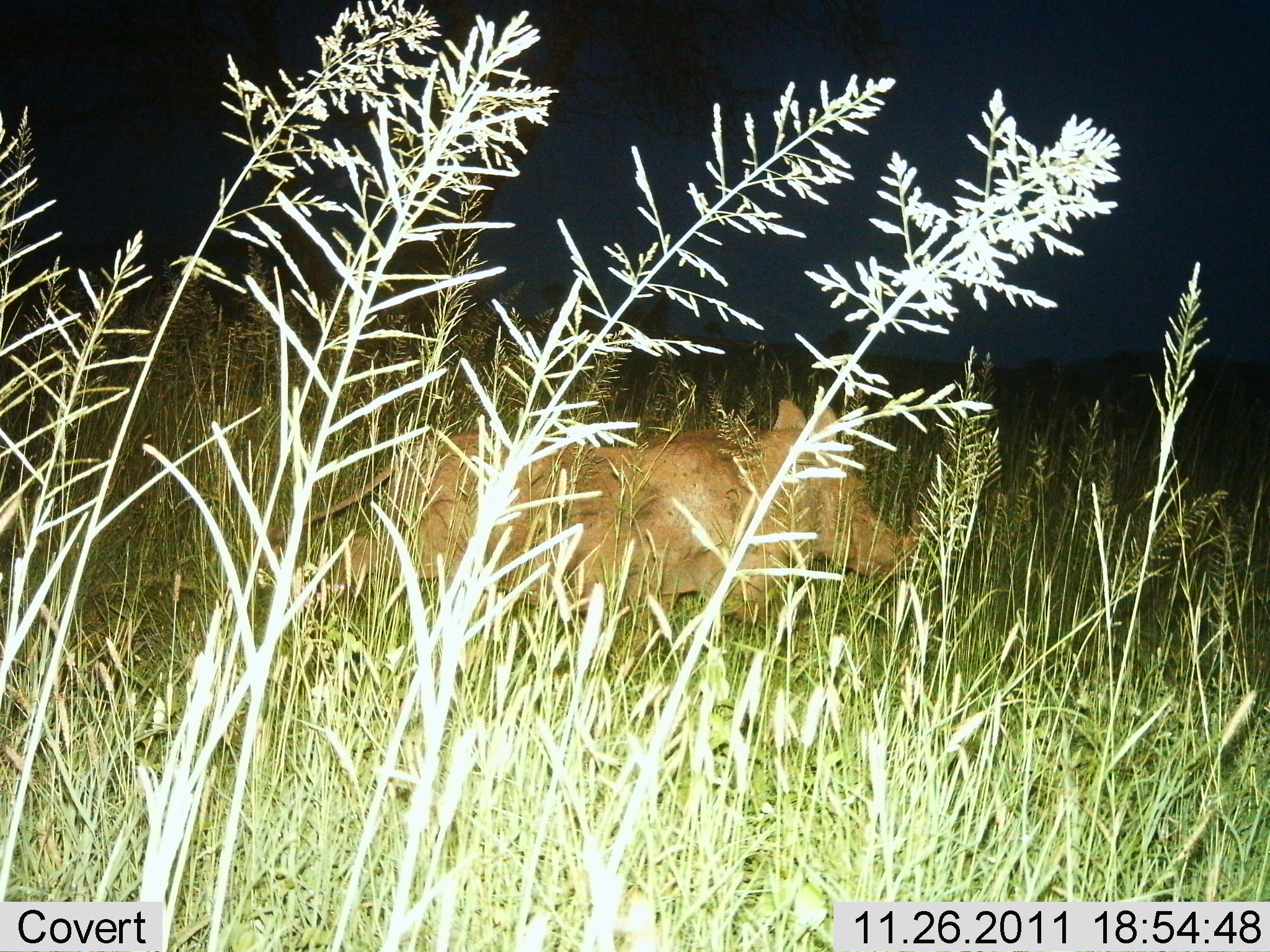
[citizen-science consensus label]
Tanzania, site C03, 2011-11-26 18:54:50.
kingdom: Animalia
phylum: Chordata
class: Mammalia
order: Artiodactyla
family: Suidae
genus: Phacochoerus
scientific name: Phacochoerus africanus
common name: warthog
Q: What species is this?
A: Warthog (Phacochoerus africanus).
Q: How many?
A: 1.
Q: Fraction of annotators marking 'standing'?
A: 9%.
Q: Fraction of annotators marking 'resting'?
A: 0%.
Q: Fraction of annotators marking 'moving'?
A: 100%.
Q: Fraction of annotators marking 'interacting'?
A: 0%.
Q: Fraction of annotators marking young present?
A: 0%.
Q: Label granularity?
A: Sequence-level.